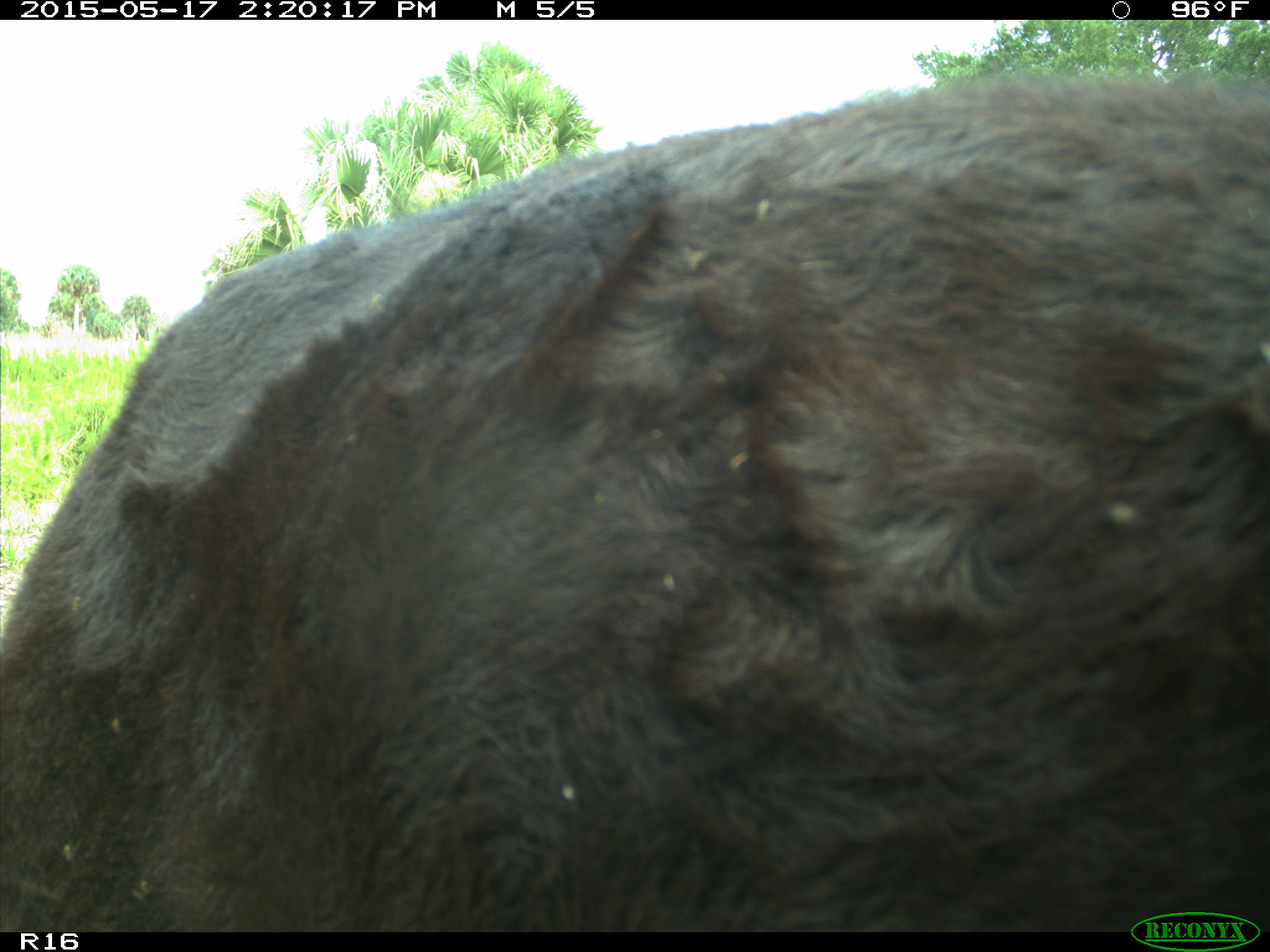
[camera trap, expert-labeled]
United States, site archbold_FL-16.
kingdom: Animalia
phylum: Chordata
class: Mammalia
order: Artiodactyla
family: Bovidae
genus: Bos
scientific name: Bos taurus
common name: domestic cow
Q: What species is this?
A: Bos taurus (domestic cow).